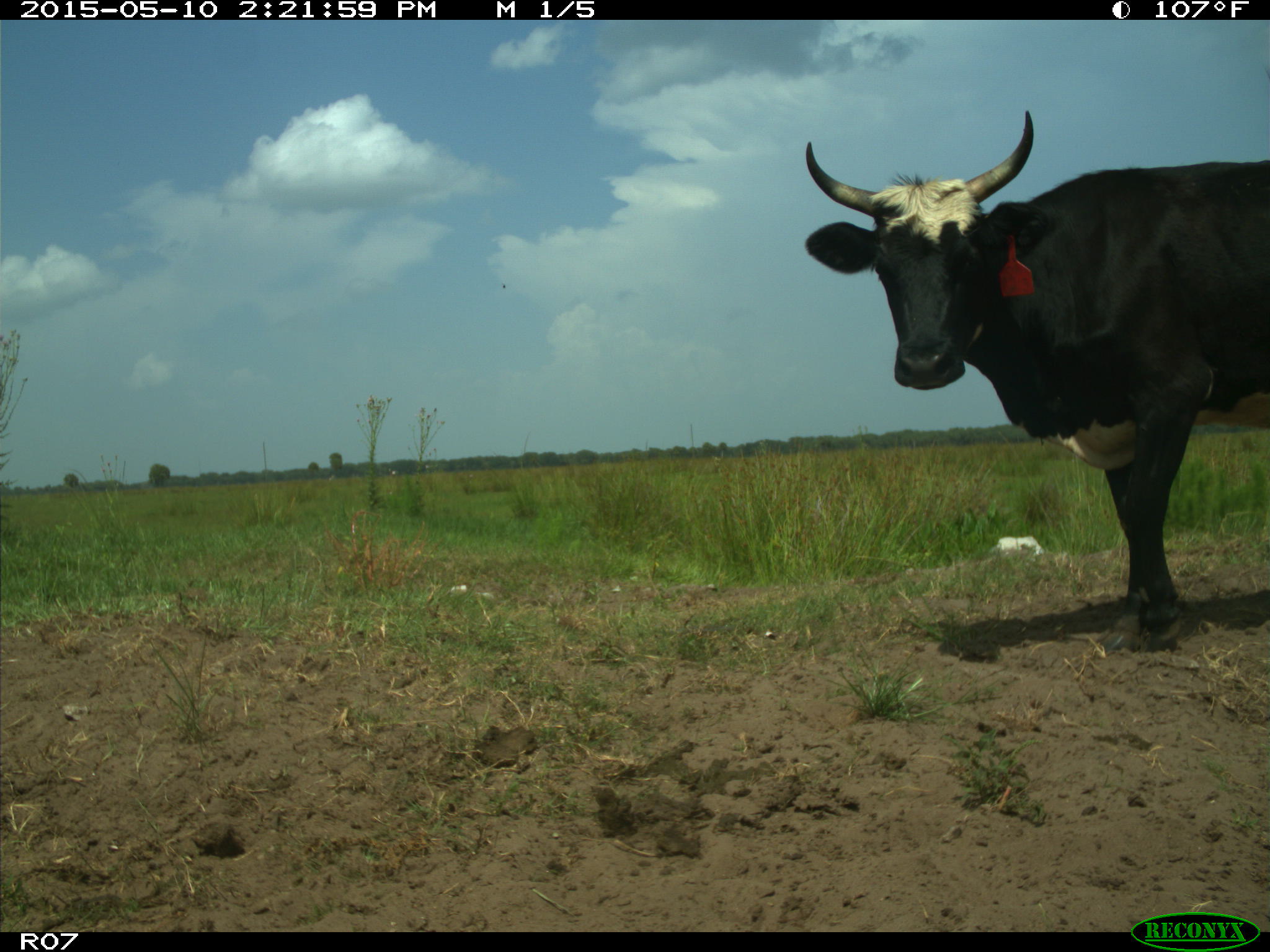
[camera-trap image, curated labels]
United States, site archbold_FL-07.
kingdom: Animalia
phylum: Chordata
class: Mammalia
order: Artiodactyla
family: Bovidae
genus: Bos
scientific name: Bos taurus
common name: domestic cow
Bos taurus (domestic cow).